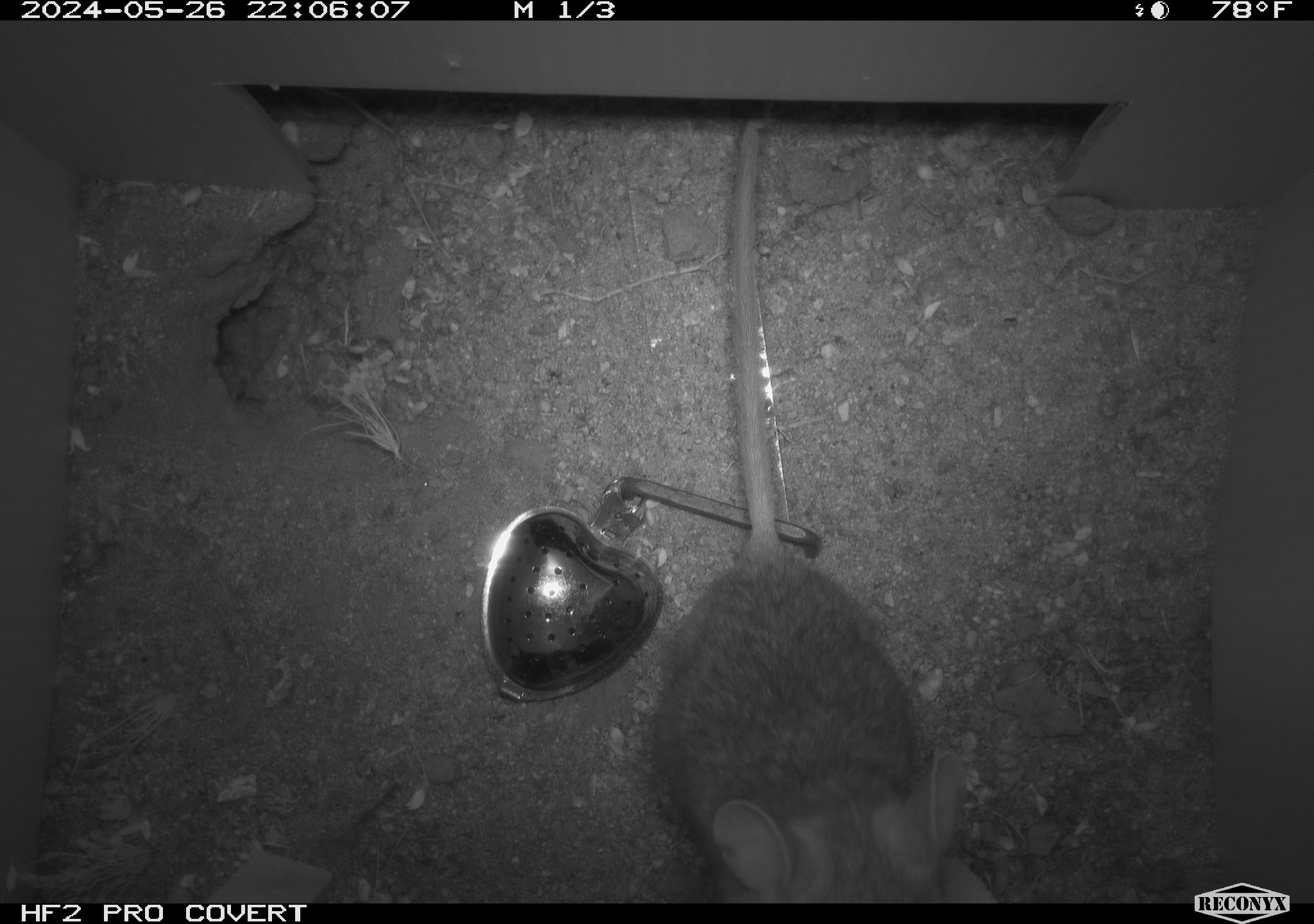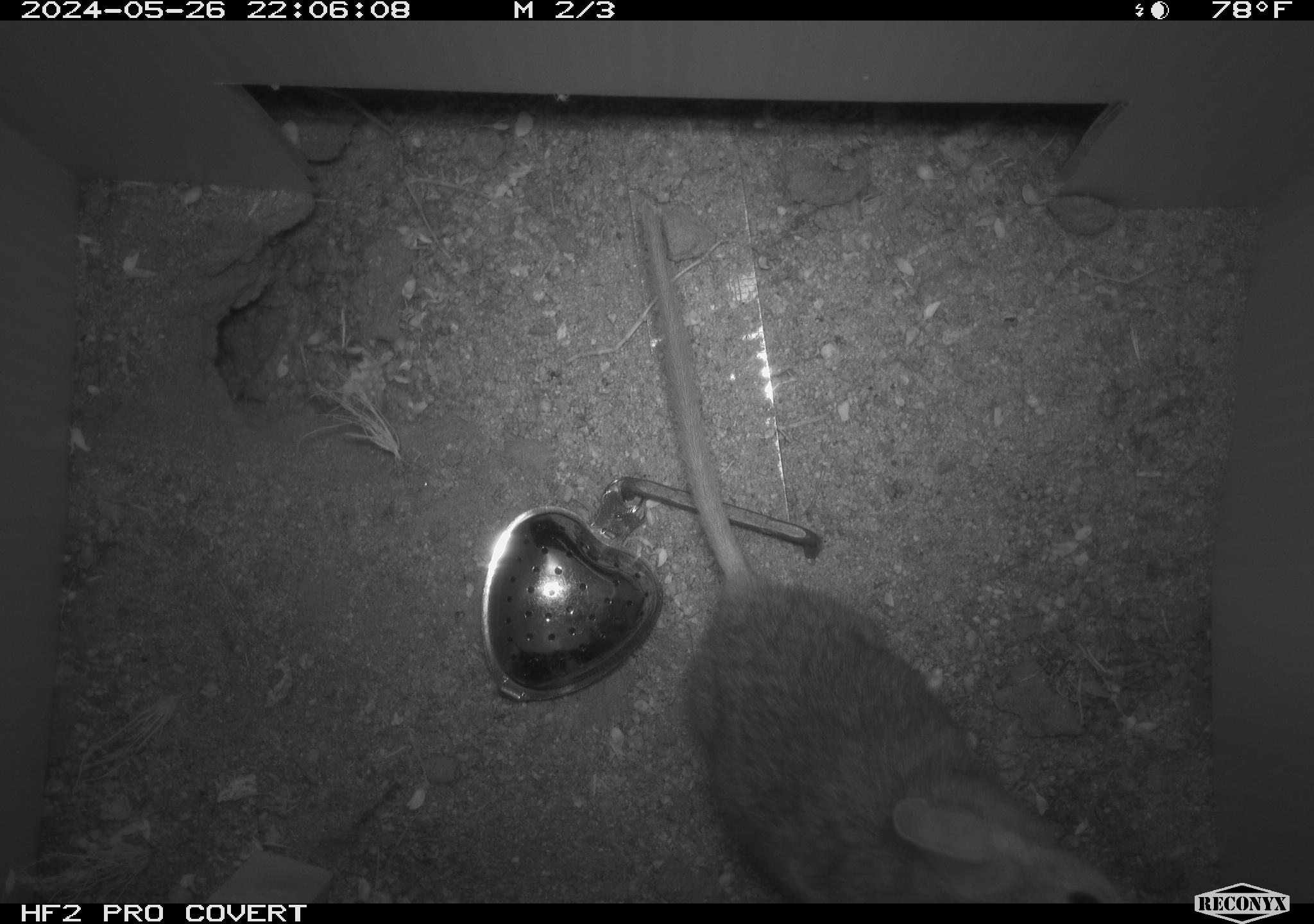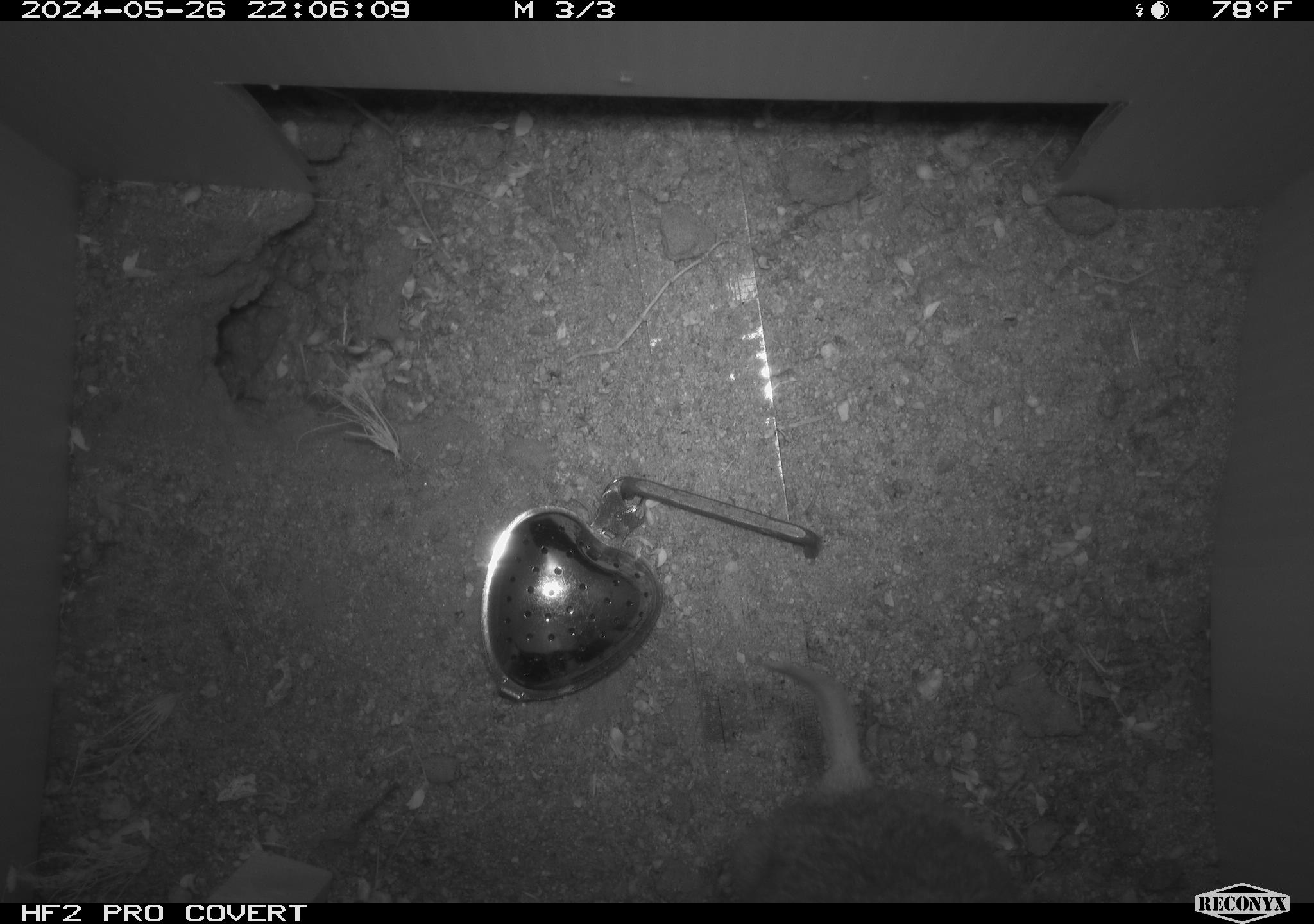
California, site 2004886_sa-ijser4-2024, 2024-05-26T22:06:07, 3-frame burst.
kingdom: Animalia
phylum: Chordata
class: Mammalia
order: Rodentia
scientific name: Rodentia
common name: woodrat or rat or mouse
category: woodrat or rat or mouse species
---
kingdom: Animalia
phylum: Chordata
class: Mammalia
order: Rodentia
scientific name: Rodentia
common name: woodrat or rat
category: woodrat or rat species